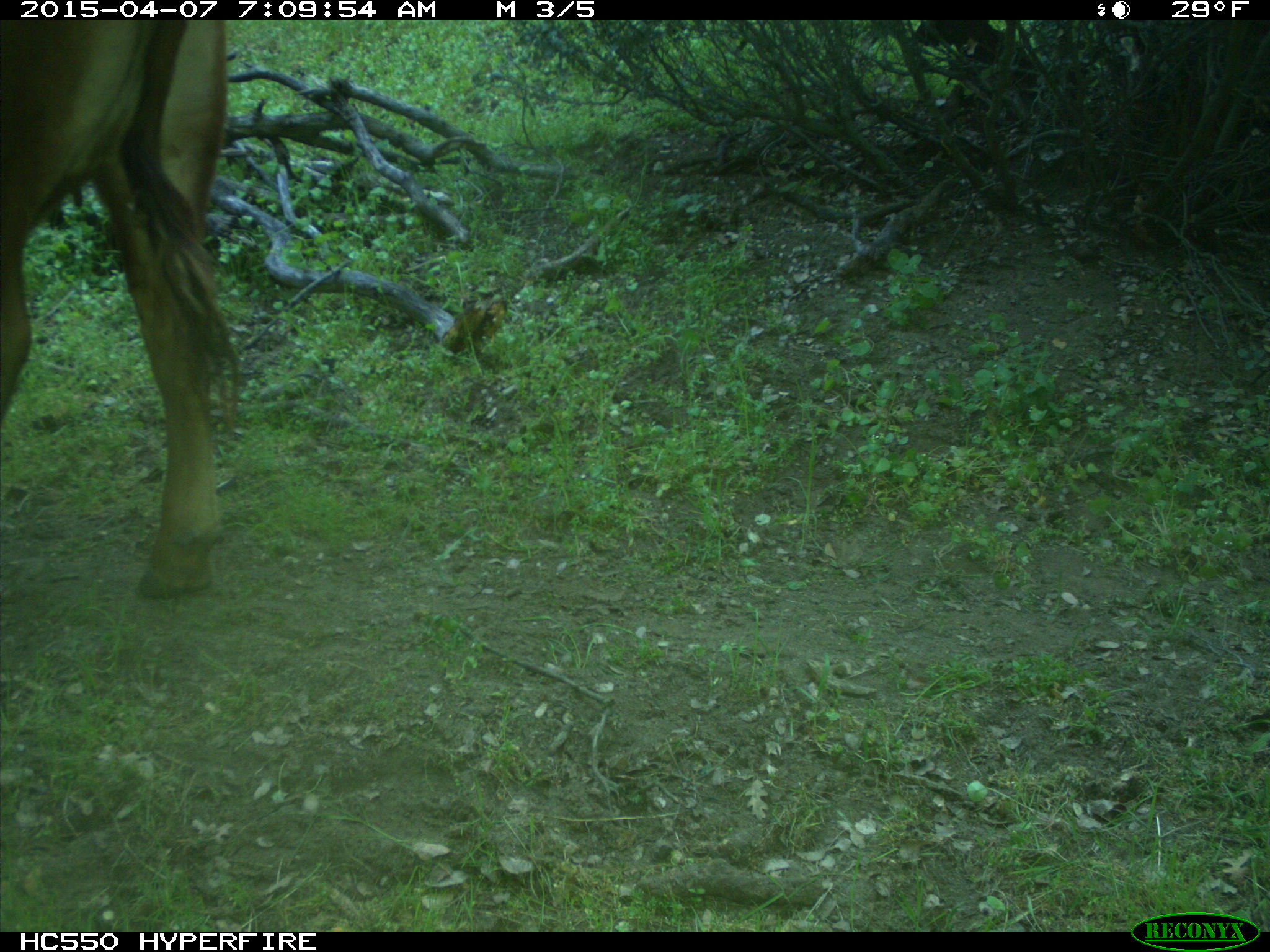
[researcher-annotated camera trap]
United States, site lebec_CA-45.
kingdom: Animalia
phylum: Chordata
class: Mammalia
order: Artiodactyla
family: Bovidae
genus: Bos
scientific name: Bos taurus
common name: domestic cow